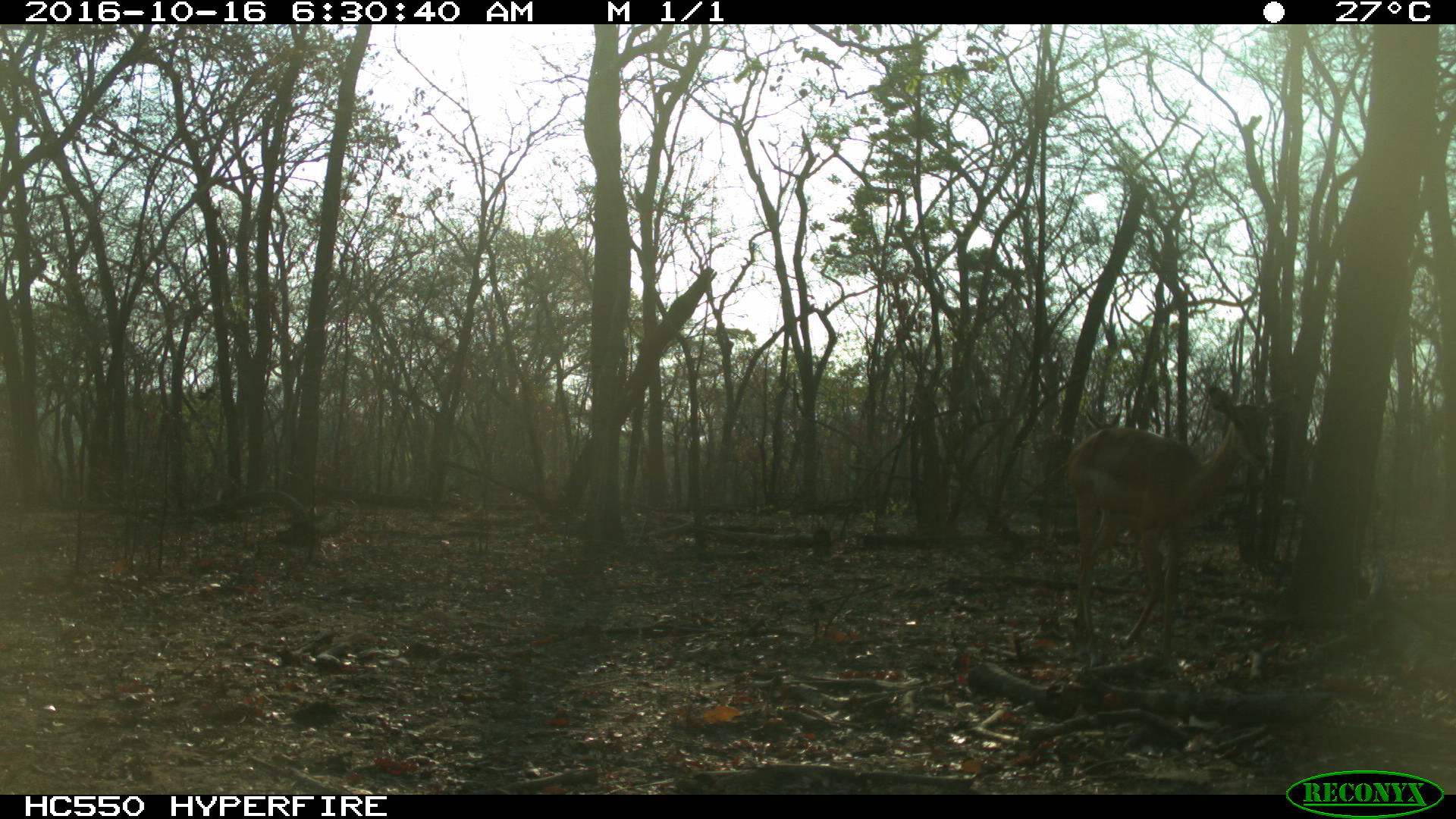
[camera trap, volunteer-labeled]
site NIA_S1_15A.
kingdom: Animalia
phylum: Chordata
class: Mammalia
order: Artiodactyla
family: Bovidae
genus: Aepyceros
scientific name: Aepyceros melampus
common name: impala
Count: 1.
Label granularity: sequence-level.